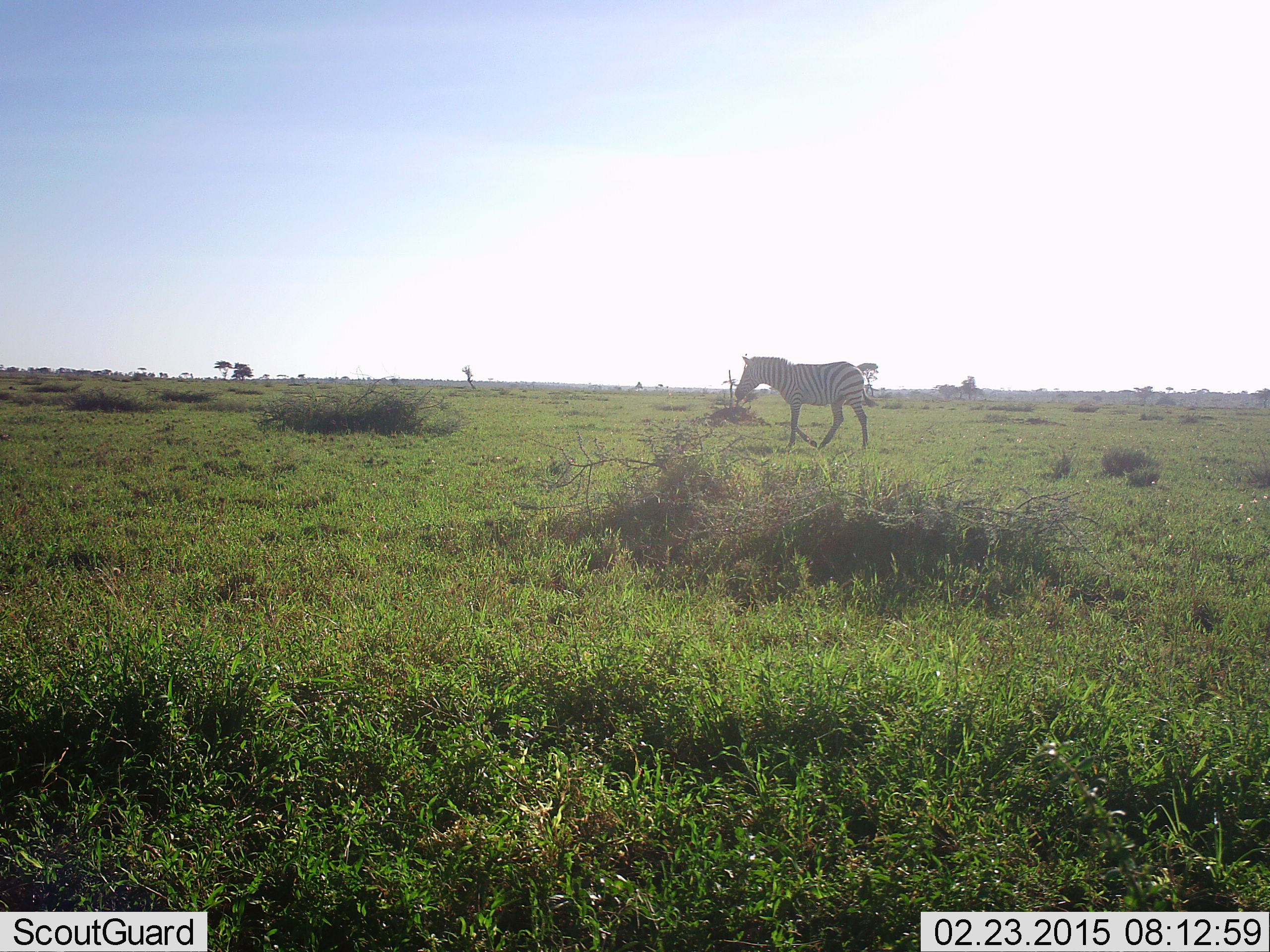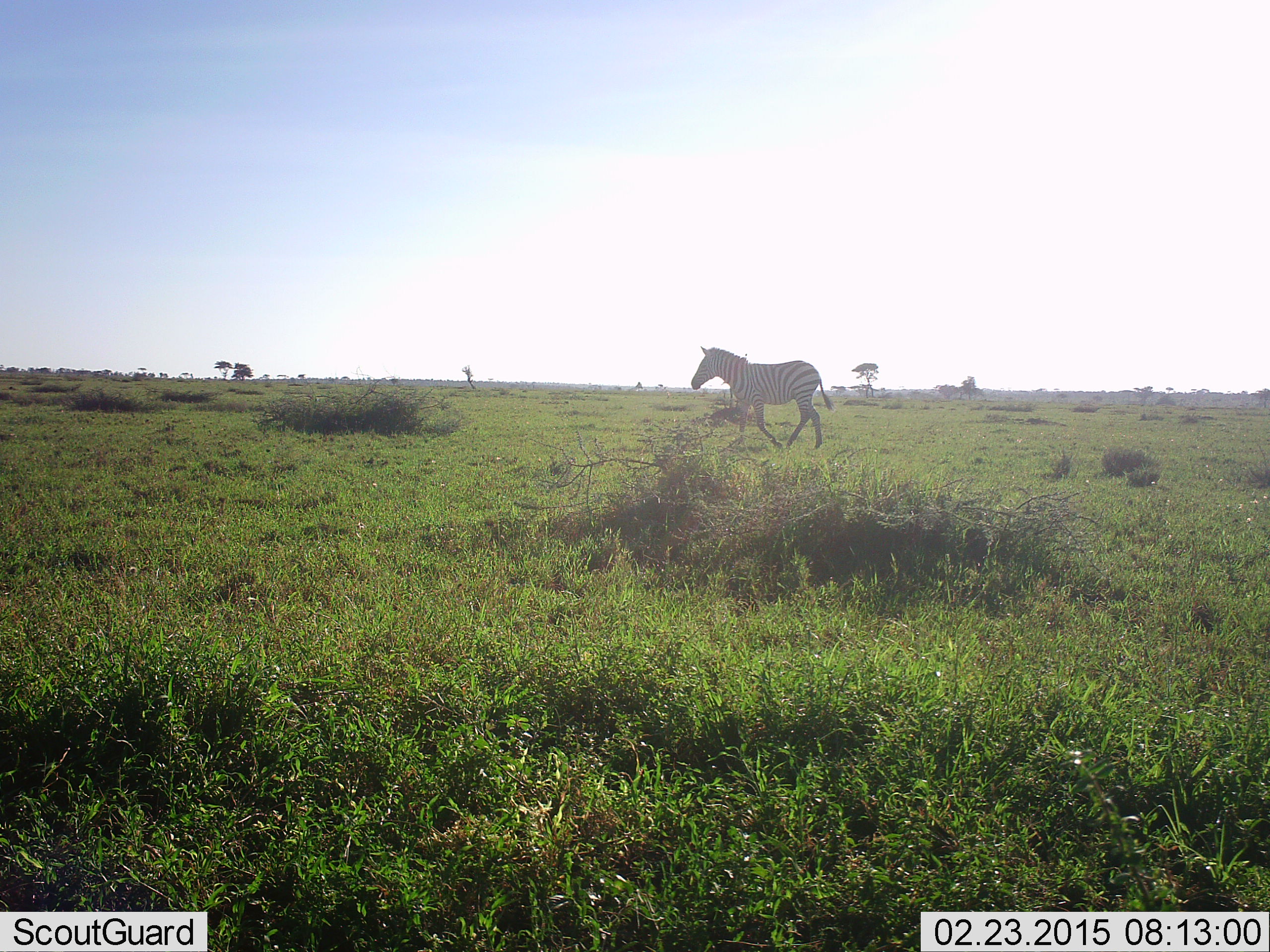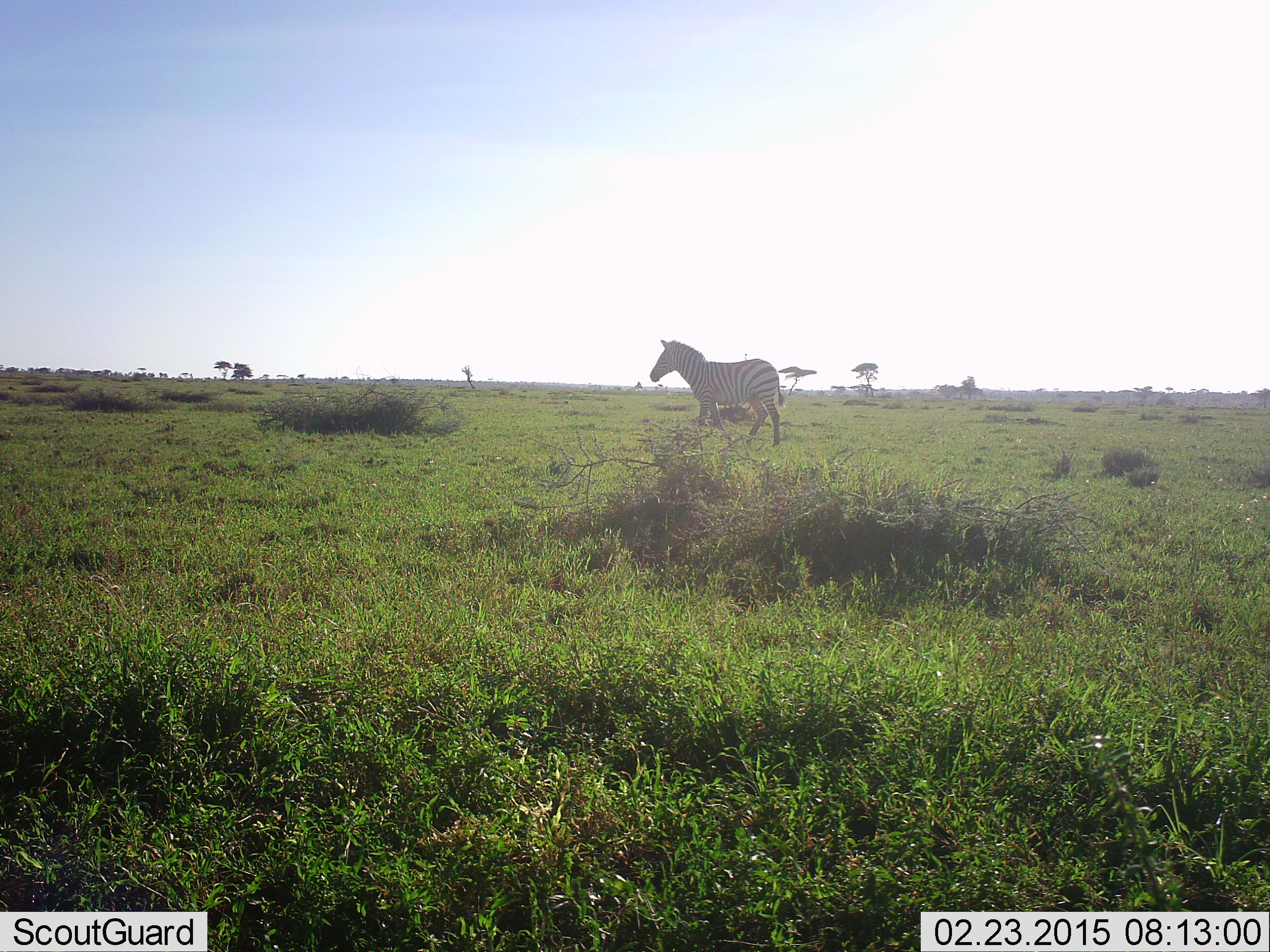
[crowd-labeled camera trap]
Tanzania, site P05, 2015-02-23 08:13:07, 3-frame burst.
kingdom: Animalia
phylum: Chordata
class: Mammalia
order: Perissodactyla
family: Equidae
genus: Equus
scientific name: Equus quagga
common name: plains zebra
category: zebra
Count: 1.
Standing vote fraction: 0%.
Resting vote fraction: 0%.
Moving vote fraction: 100%.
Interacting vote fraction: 0%.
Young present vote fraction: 0%.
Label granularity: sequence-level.